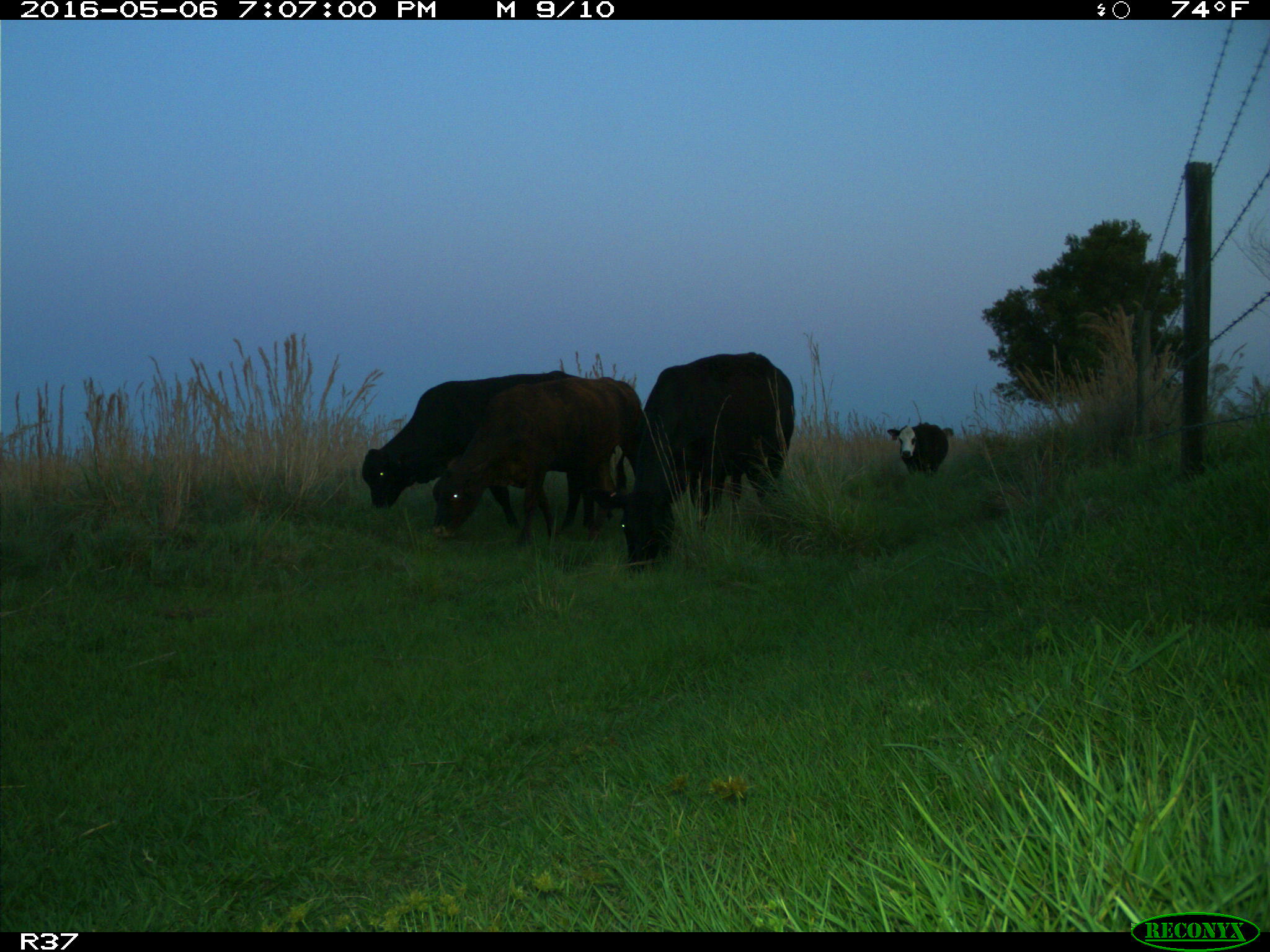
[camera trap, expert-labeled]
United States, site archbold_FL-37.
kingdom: Animalia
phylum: Chordata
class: Mammalia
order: Artiodactyla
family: Bovidae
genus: Bos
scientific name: Bos taurus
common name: domestic cow